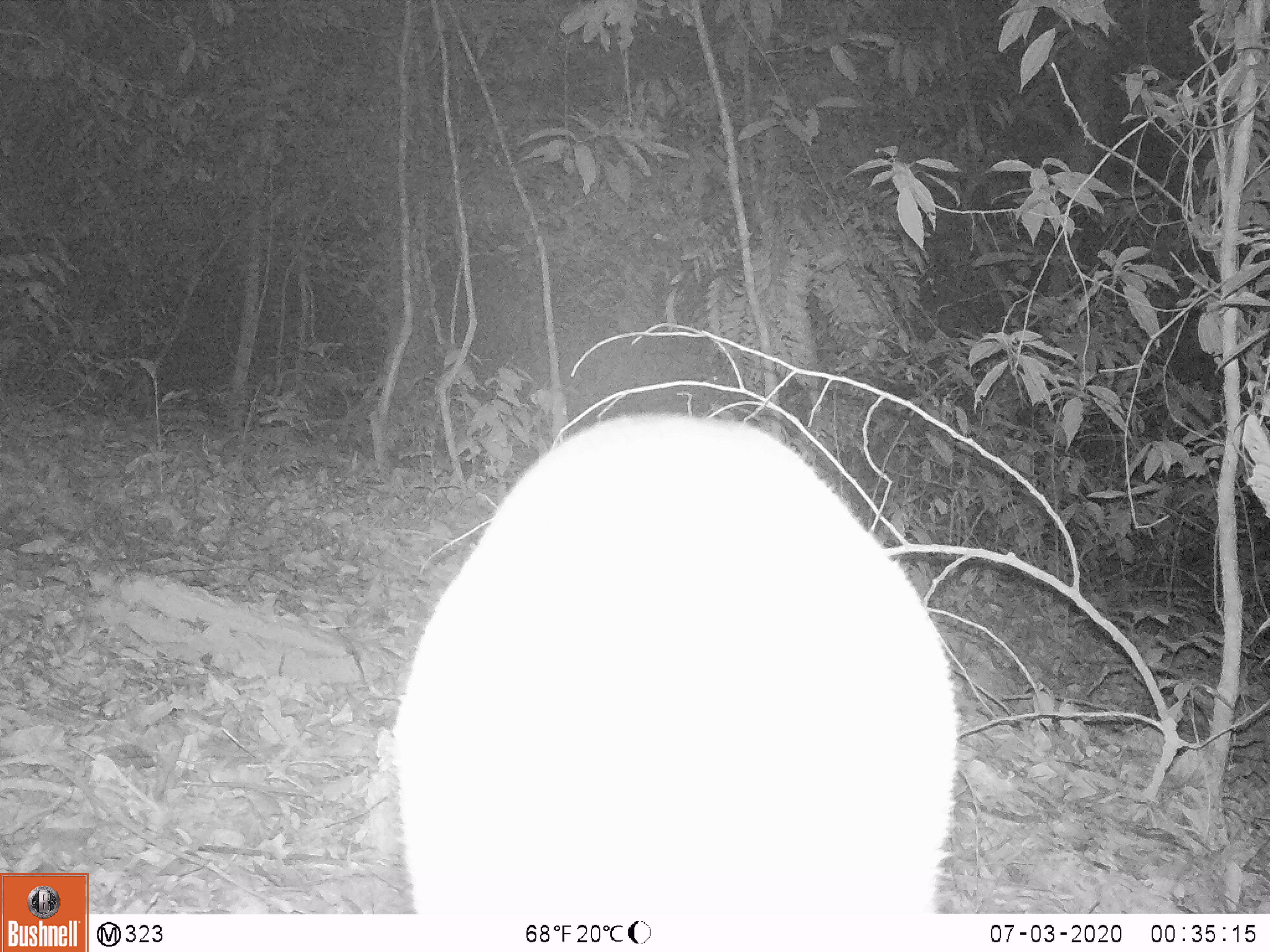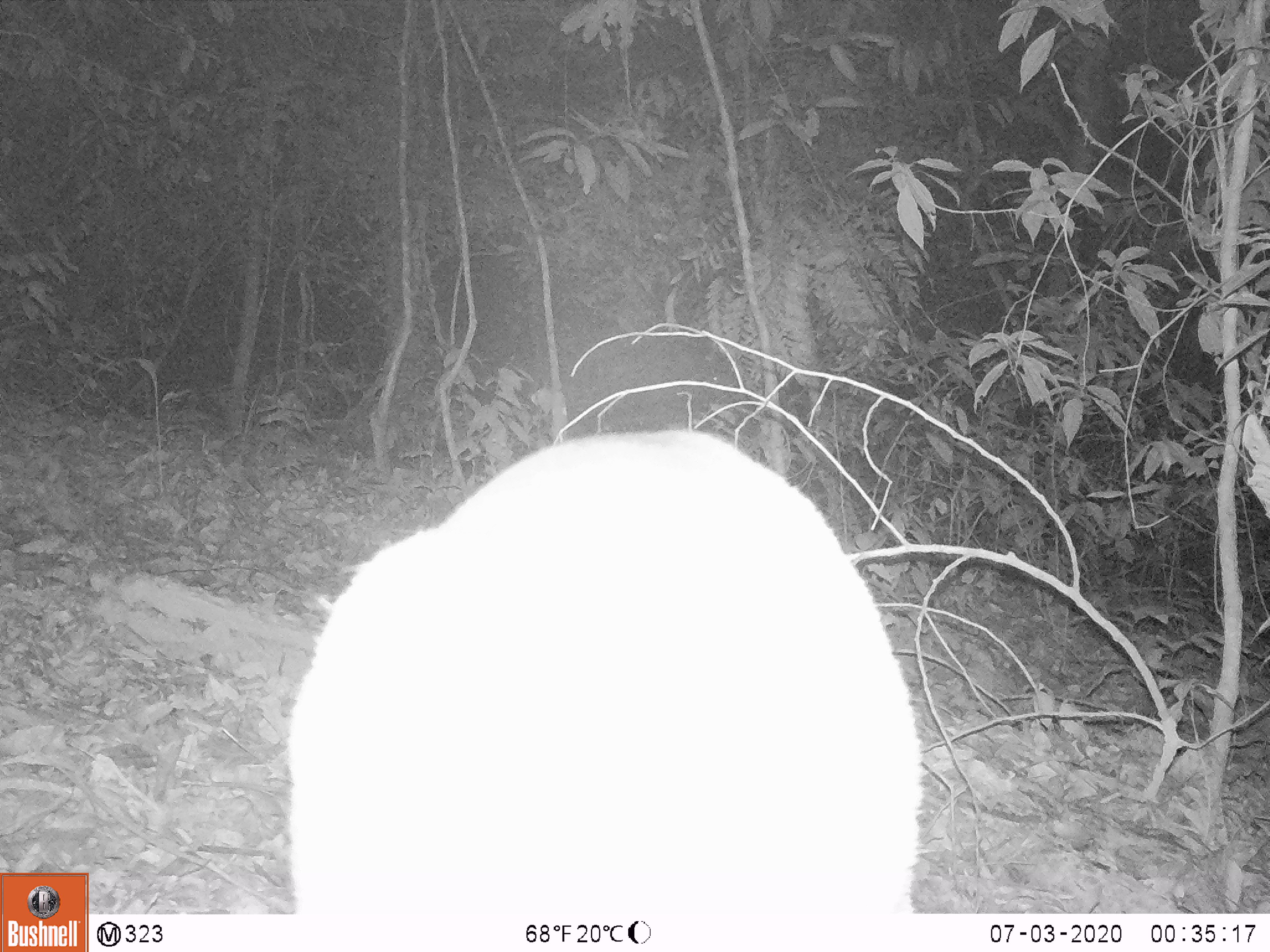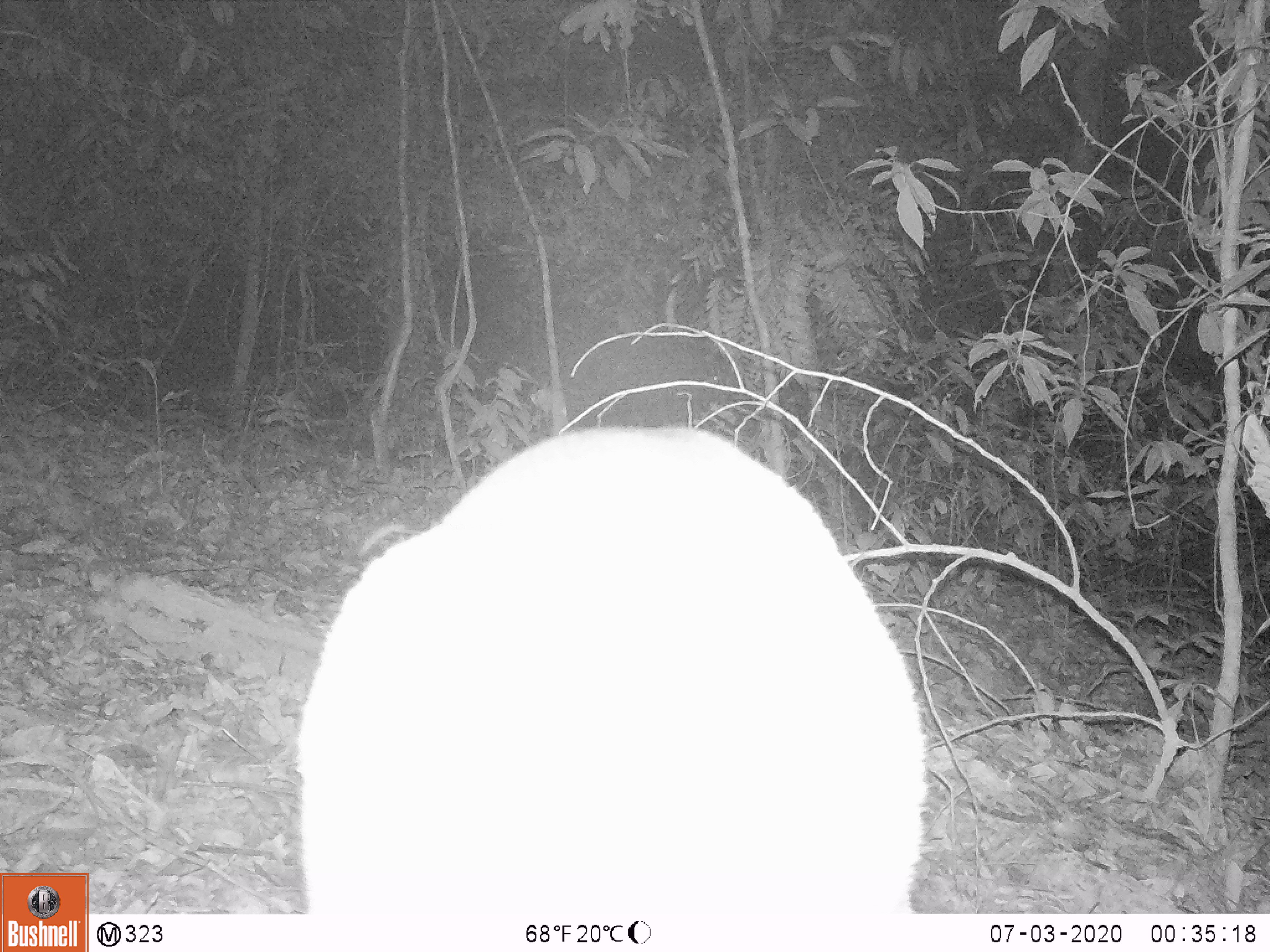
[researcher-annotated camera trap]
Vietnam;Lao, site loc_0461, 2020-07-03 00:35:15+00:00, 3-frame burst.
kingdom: Animalia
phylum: Chordata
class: Mammalia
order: Artiodactyla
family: Cervidae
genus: Muntiacus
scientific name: Muntiacus vuquangensis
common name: large-antlered muntjac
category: large antlered muntjac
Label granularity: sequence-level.